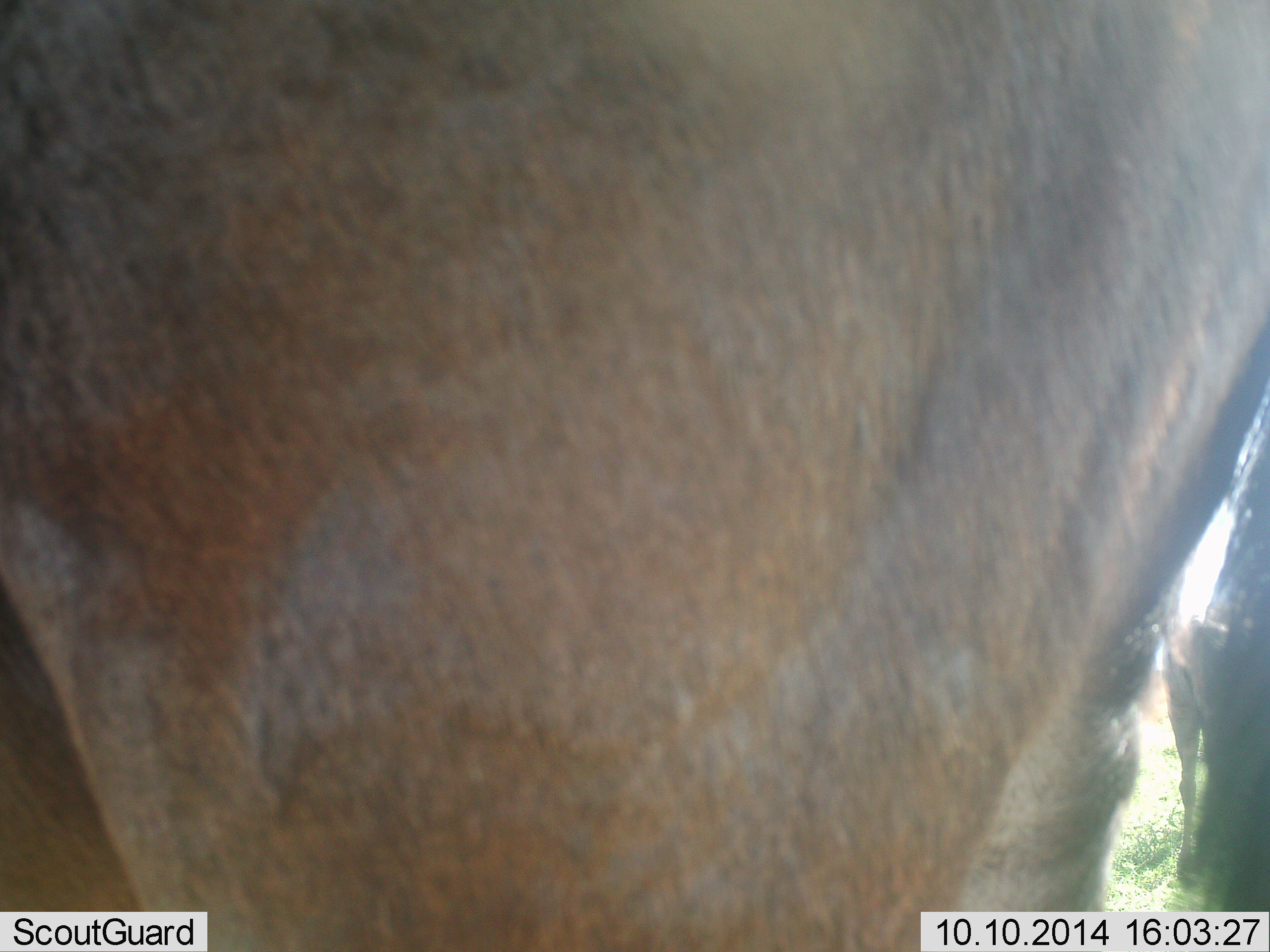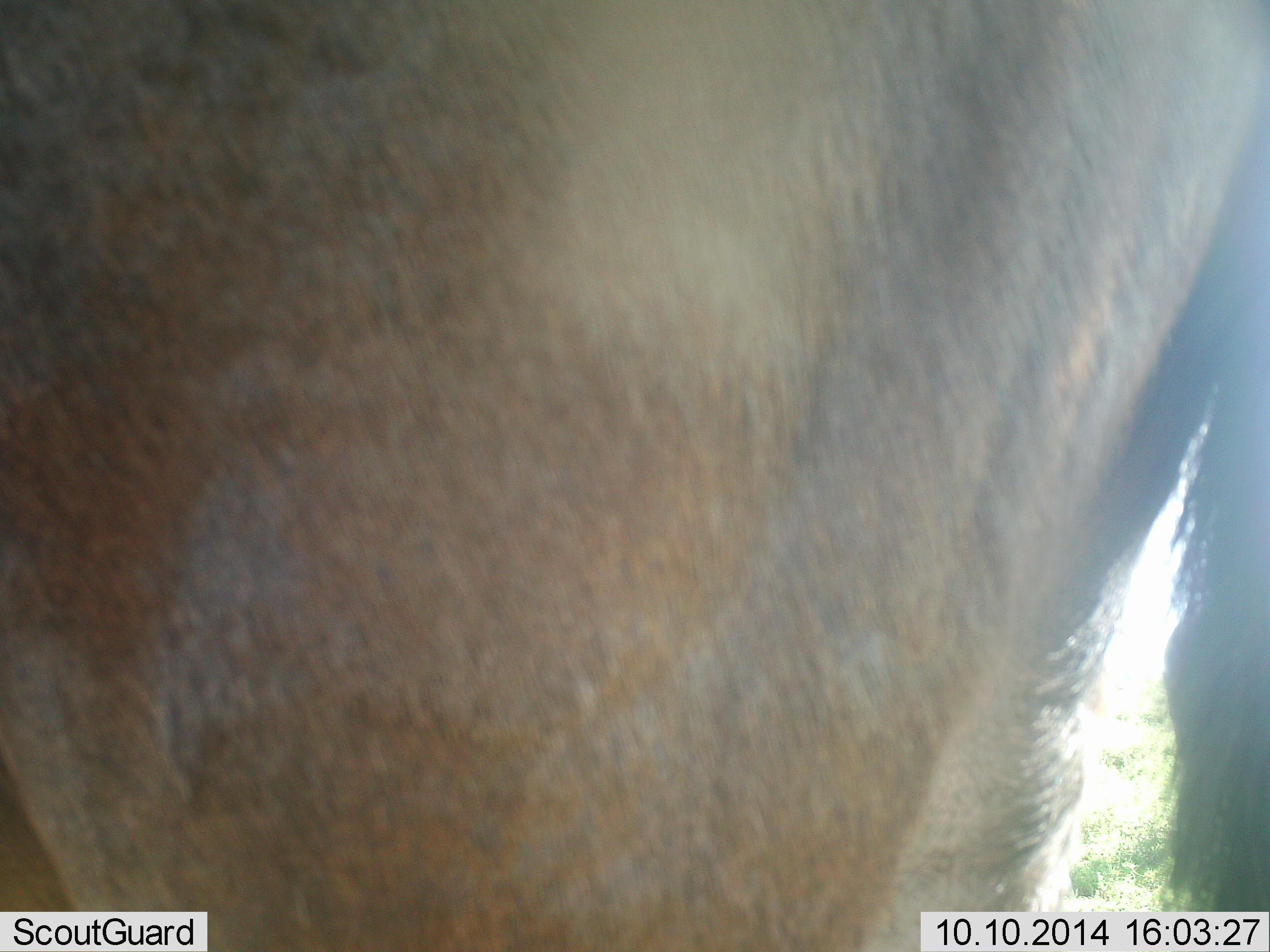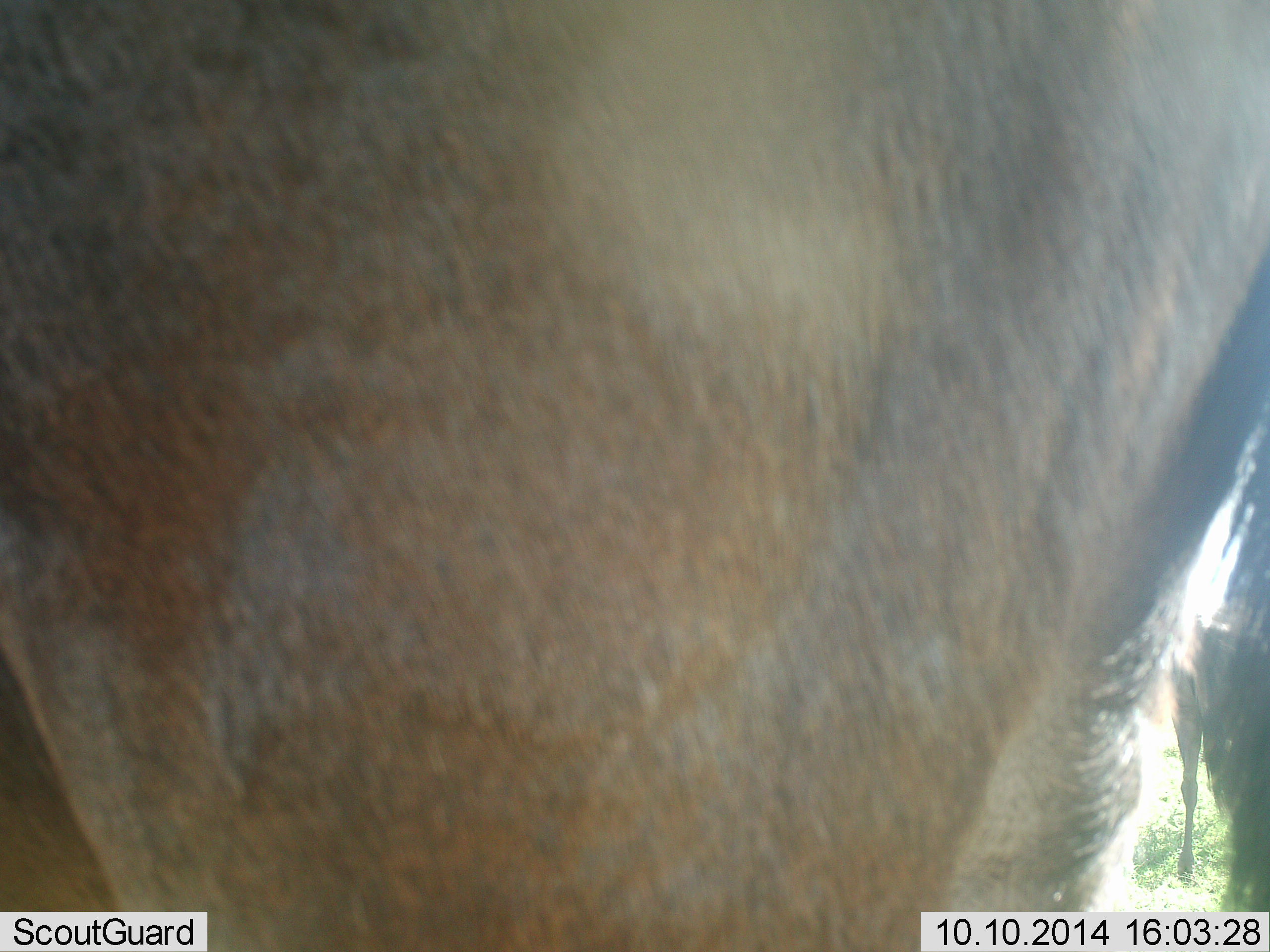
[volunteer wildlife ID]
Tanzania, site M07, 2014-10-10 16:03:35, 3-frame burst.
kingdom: Animalia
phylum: Chordata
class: Mammalia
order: Artiodactyla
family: Bovidae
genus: Connochaetes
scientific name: Connochaetes taurinus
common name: blue wildebeest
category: wildebeest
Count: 1.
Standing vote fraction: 80%.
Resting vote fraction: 0%.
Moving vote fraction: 20%.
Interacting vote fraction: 0%.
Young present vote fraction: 0%.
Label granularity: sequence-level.